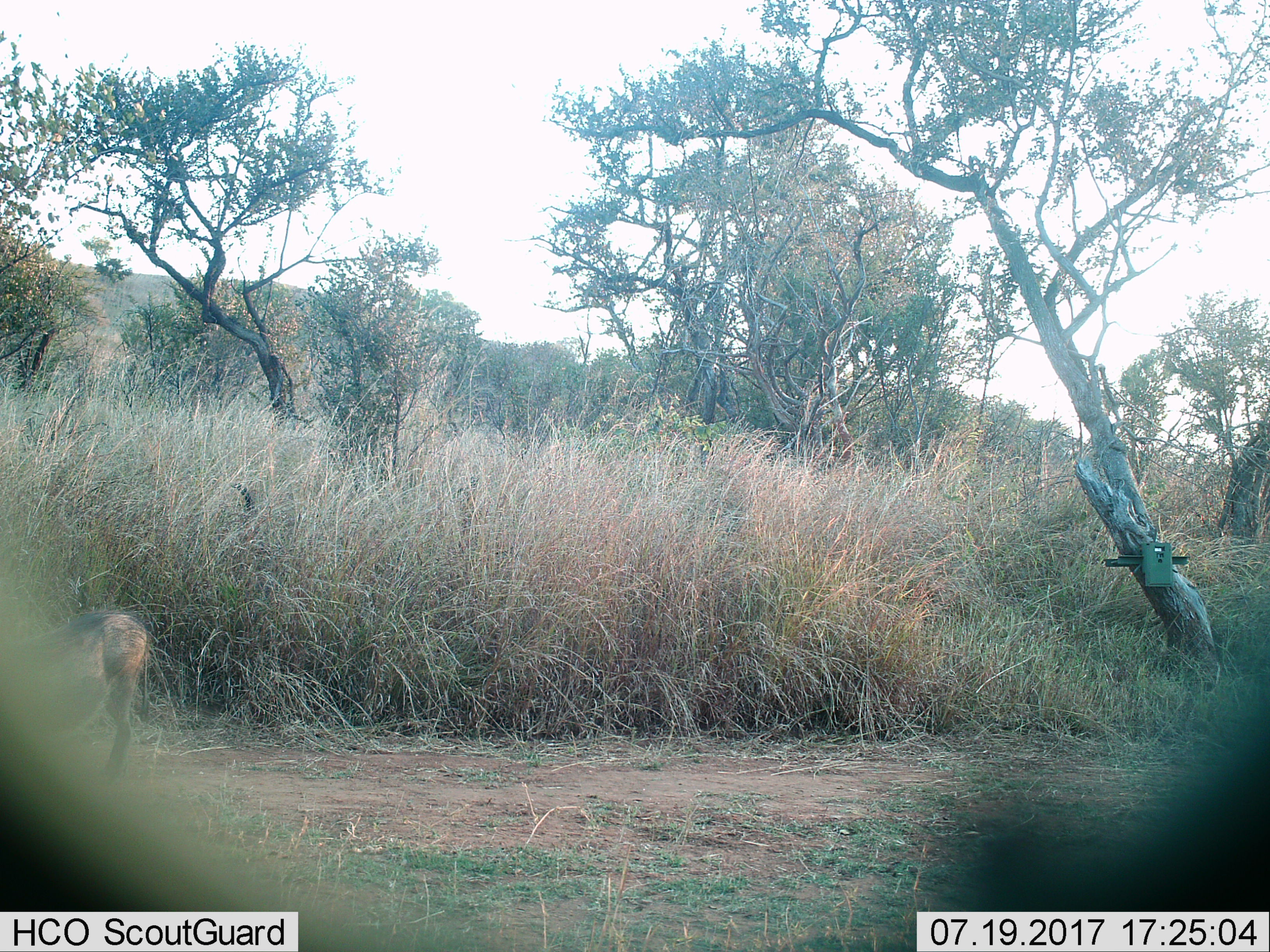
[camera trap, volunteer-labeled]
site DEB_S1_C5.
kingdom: Animalia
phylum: Chordata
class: Mammalia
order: Artiodactyla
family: Suidae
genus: Phacochoerus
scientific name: Phacochoerus africanus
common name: warthog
Warthog (Phacochoerus africanus), count 1. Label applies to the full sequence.